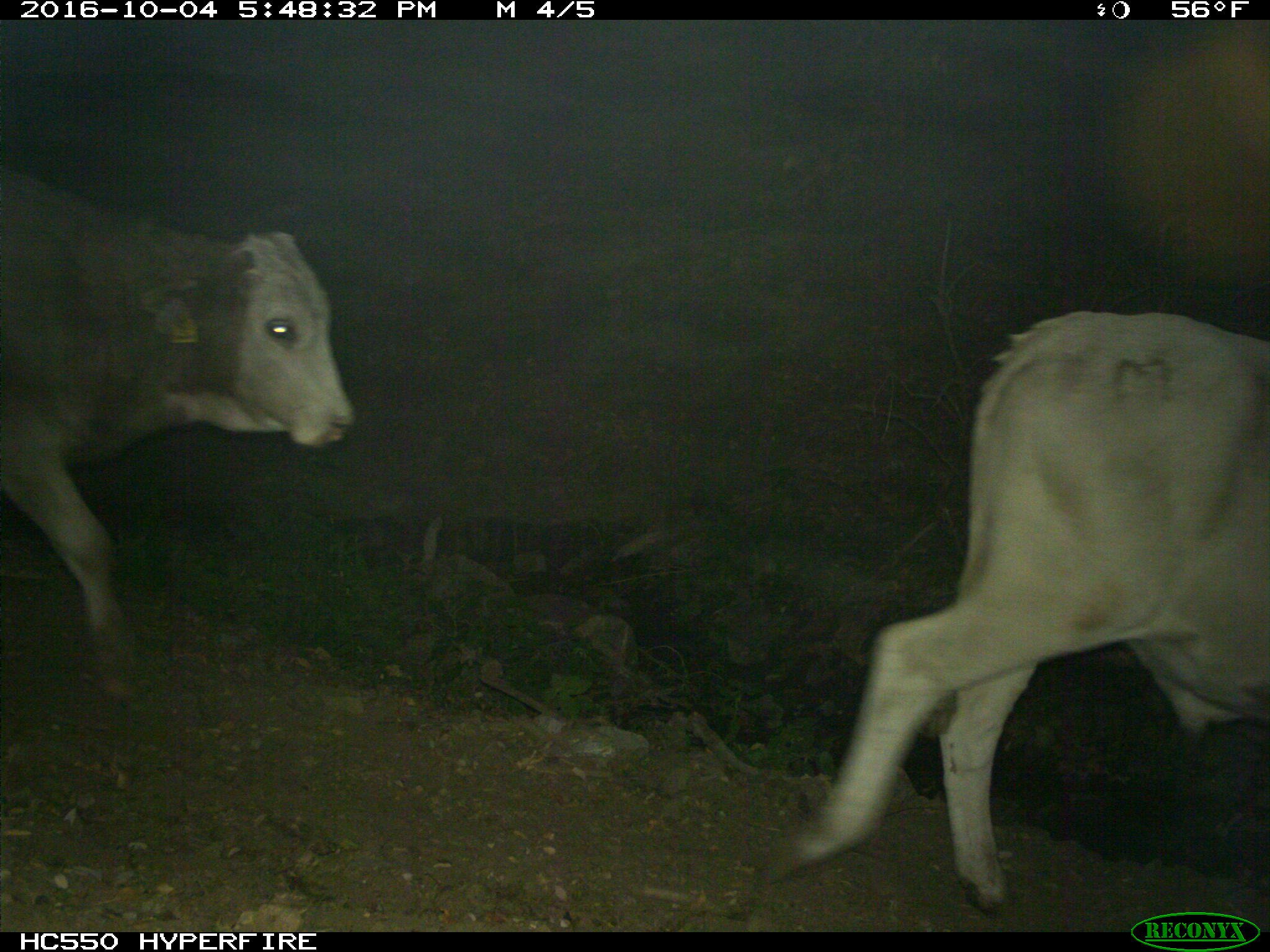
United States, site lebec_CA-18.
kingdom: Animalia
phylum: Chordata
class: Mammalia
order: Artiodactyla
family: Bovidae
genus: Bos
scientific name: Bos taurus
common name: domestic cow